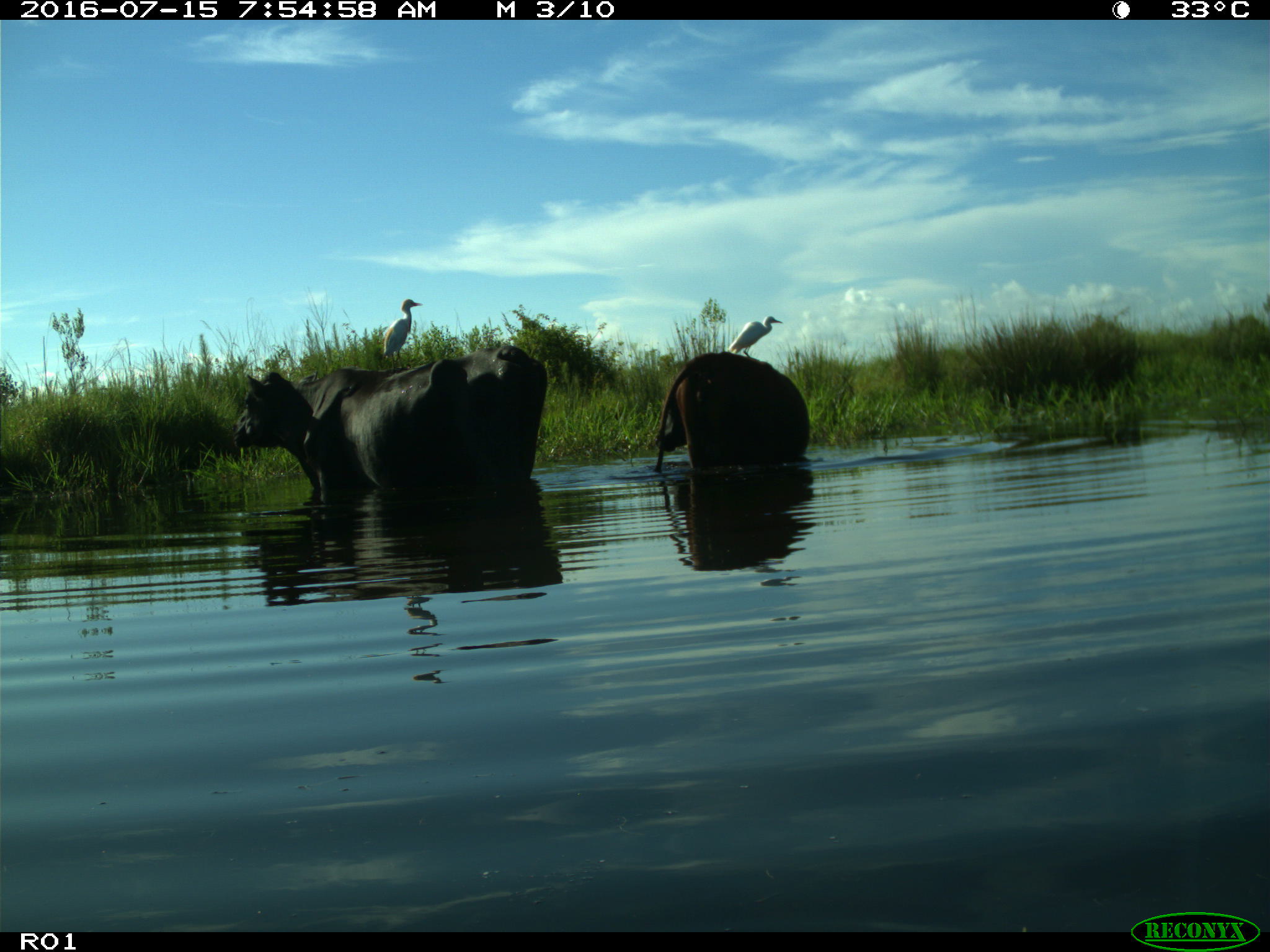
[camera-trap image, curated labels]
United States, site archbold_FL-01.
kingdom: Animalia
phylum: Chordata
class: Mammalia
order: Artiodactyla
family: Bovidae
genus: Bos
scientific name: Bos taurus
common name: domestic cow